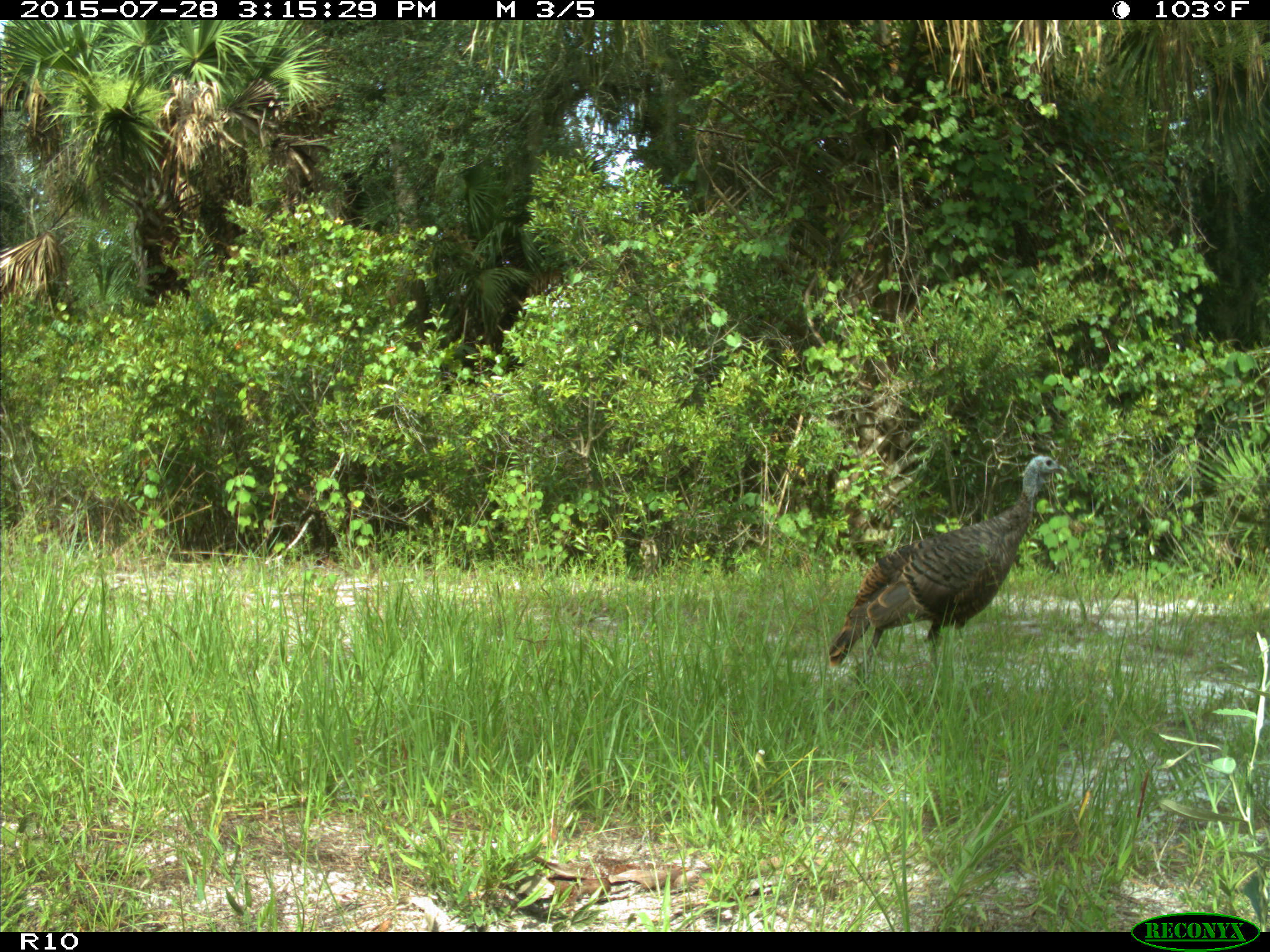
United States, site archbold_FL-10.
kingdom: Animalia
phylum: Chordata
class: Aves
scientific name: Aves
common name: birds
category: unidentified bird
Unidentified bird (birds) (Aves).